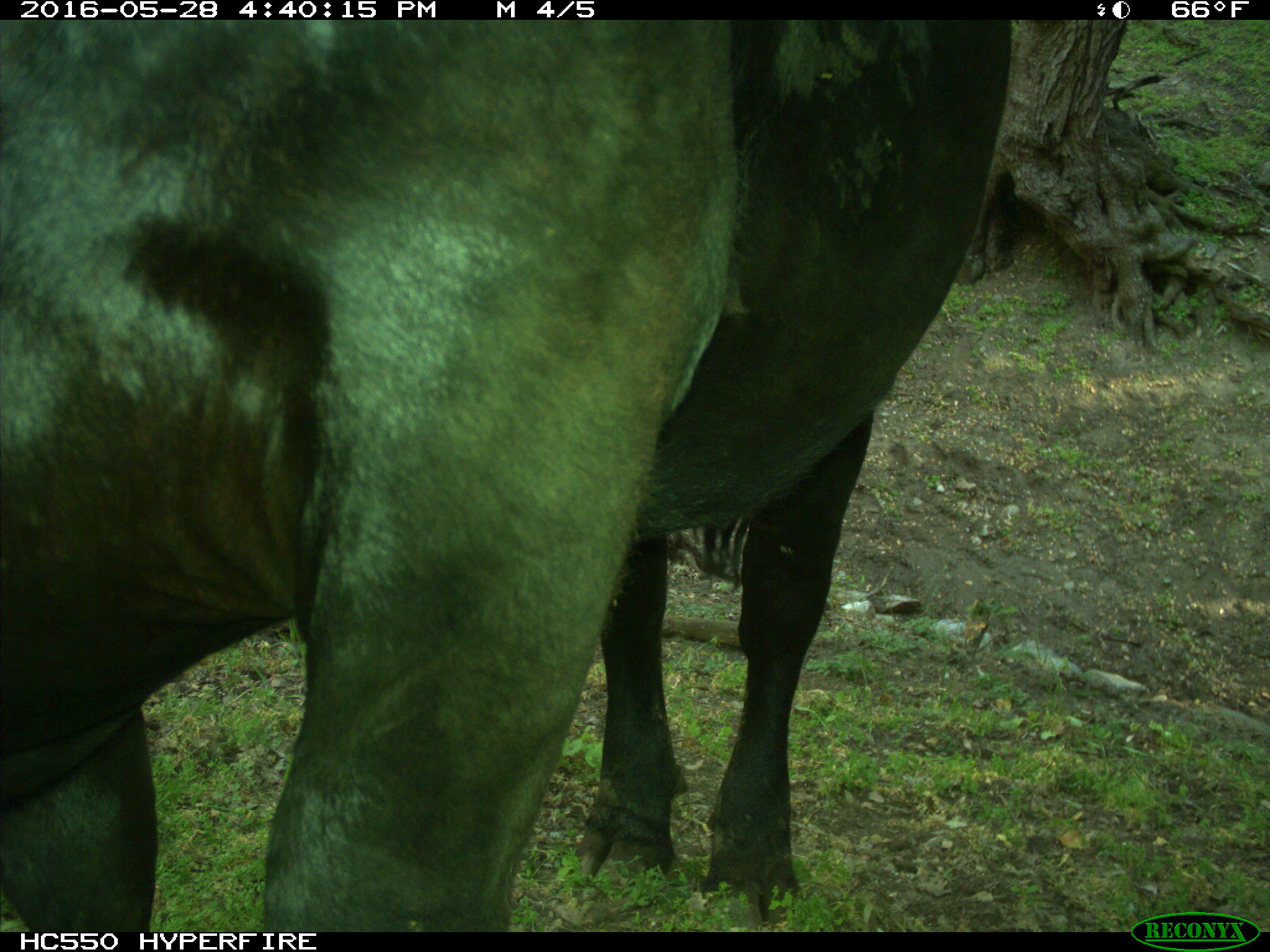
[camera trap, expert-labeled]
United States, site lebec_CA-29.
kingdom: Animalia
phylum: Chordata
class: Mammalia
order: Artiodactyla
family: Bovidae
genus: Bos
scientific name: Bos taurus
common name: domestic cow